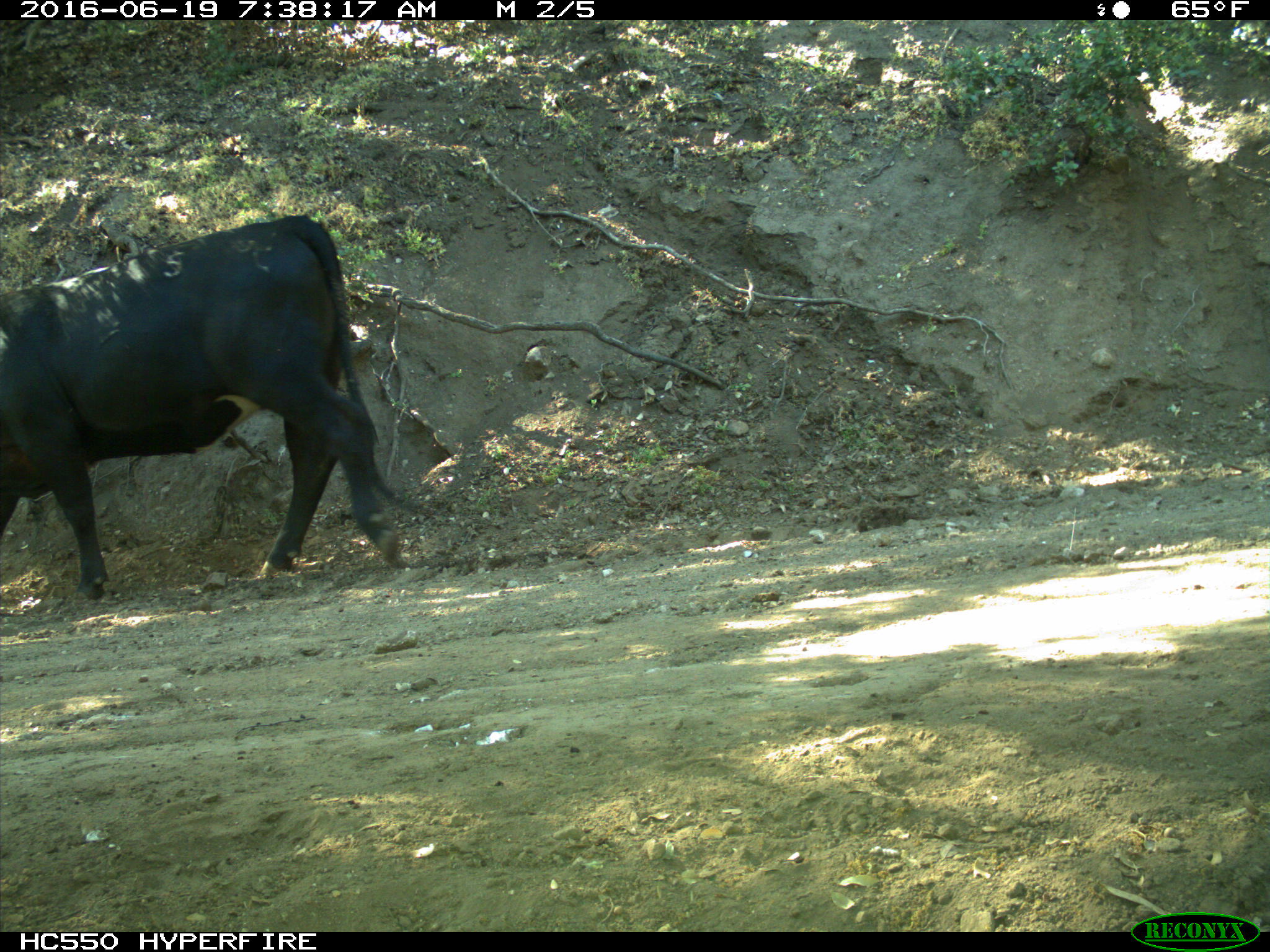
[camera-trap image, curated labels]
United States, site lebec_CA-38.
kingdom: Animalia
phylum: Chordata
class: Mammalia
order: Artiodactyla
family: Bovidae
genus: Bos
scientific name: Bos taurus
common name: domestic cow